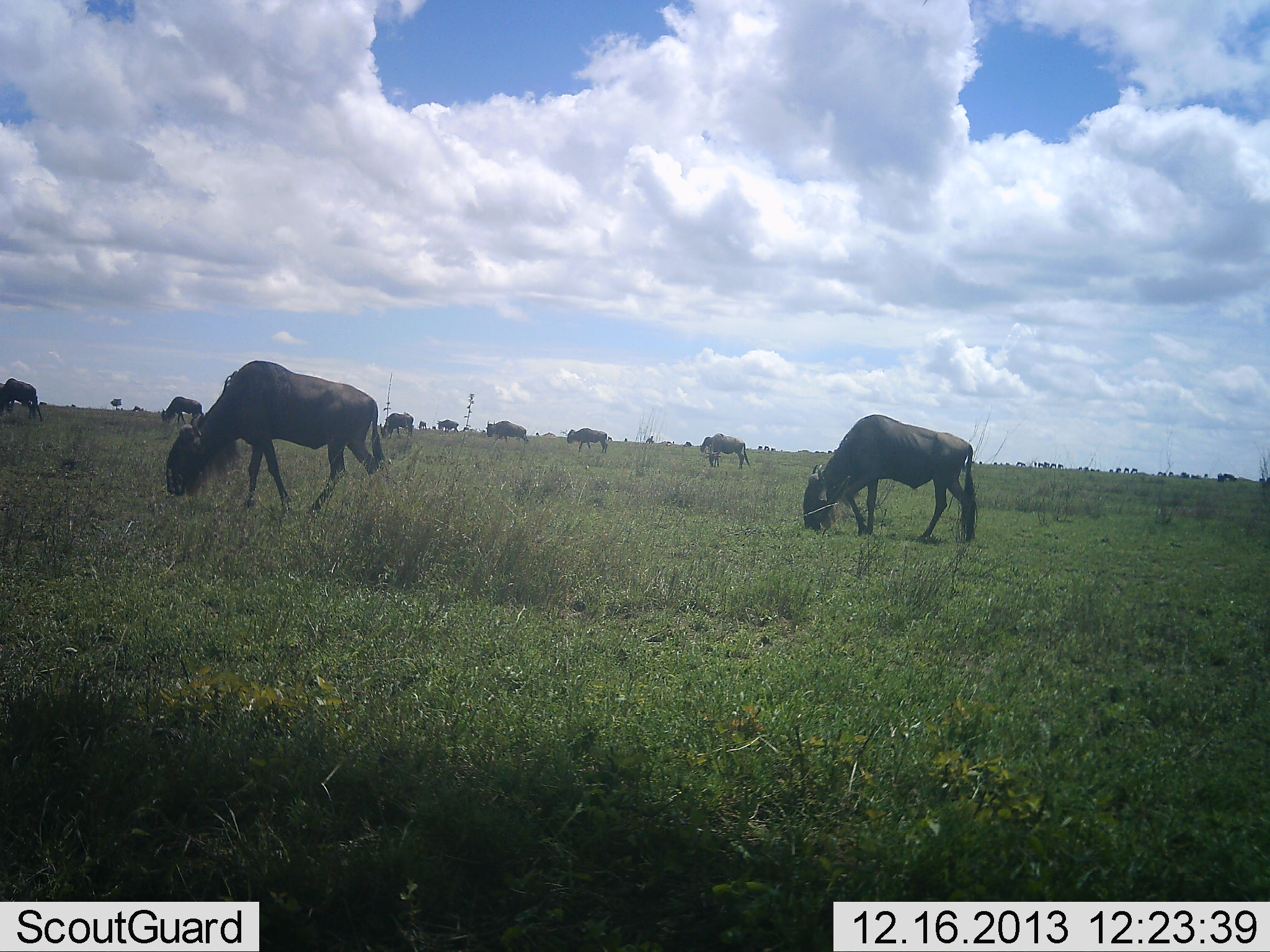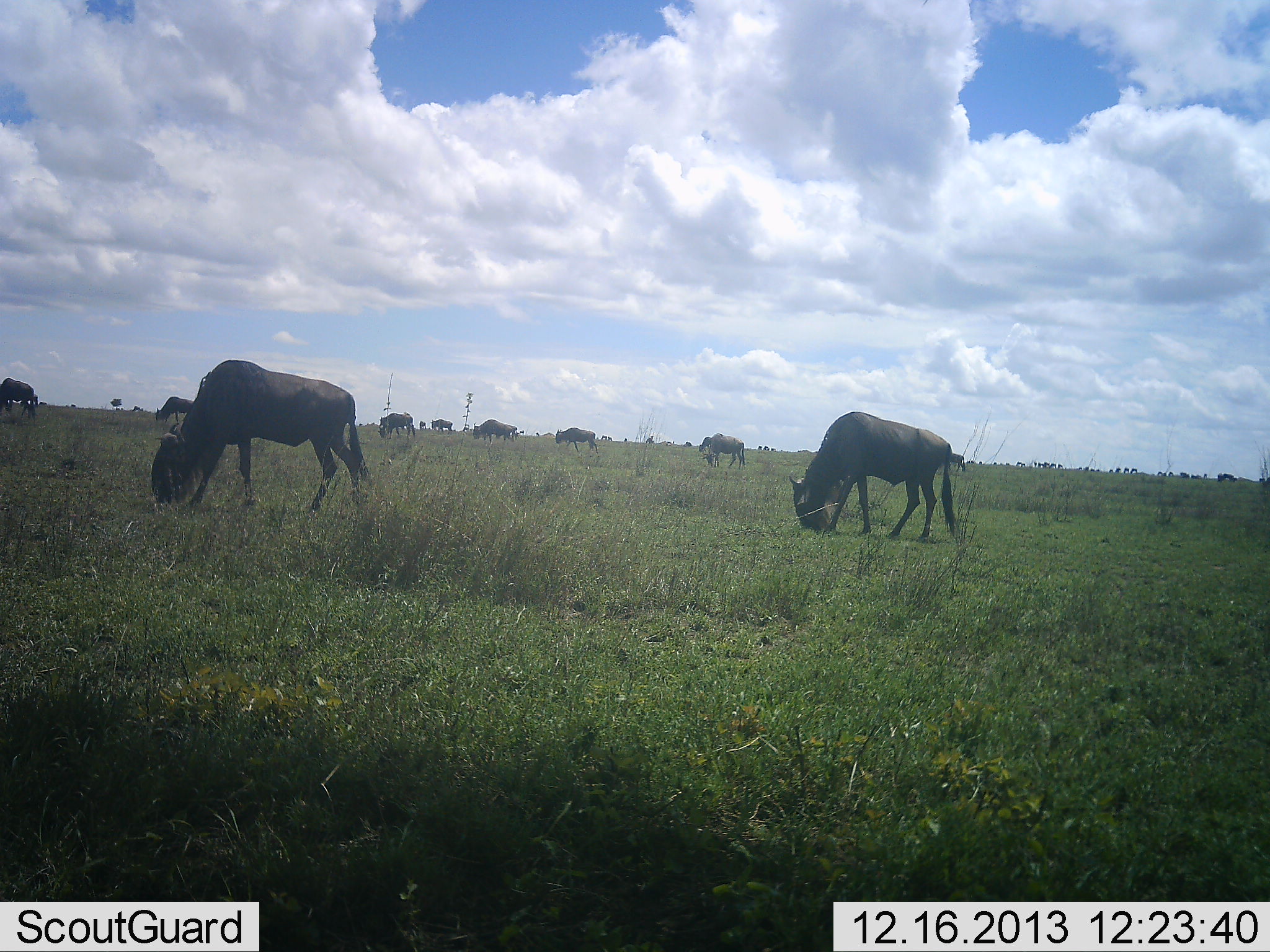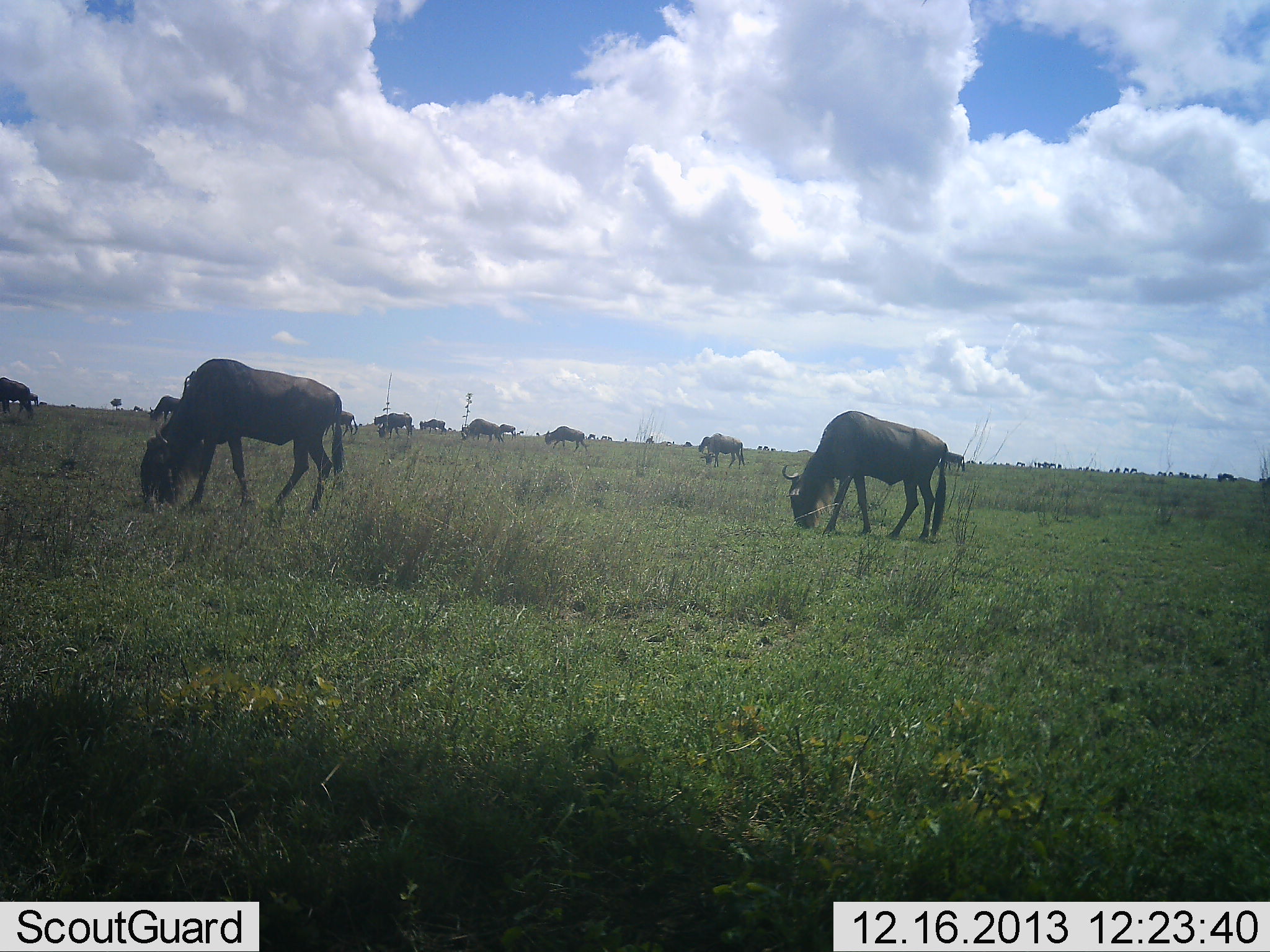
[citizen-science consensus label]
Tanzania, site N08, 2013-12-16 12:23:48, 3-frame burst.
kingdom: Animalia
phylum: Chordata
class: Mammalia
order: Artiodactyla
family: Bovidae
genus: Connochaetes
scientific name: Connochaetes taurinus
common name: blue wildebeest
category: wildebeest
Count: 11-50.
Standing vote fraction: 22%.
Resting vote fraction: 0%.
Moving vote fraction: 25%.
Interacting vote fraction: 0%.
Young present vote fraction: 0%.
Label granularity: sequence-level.